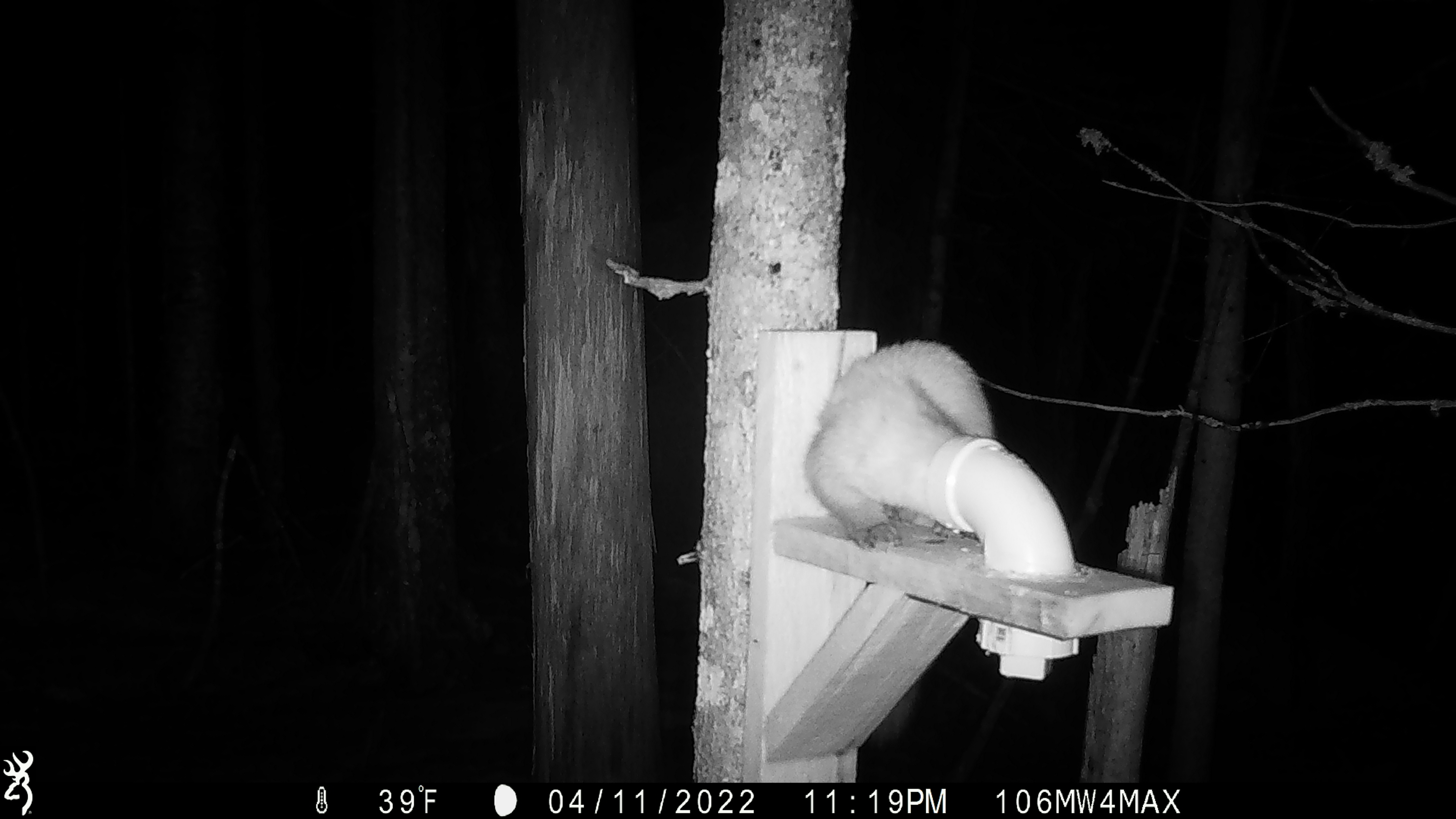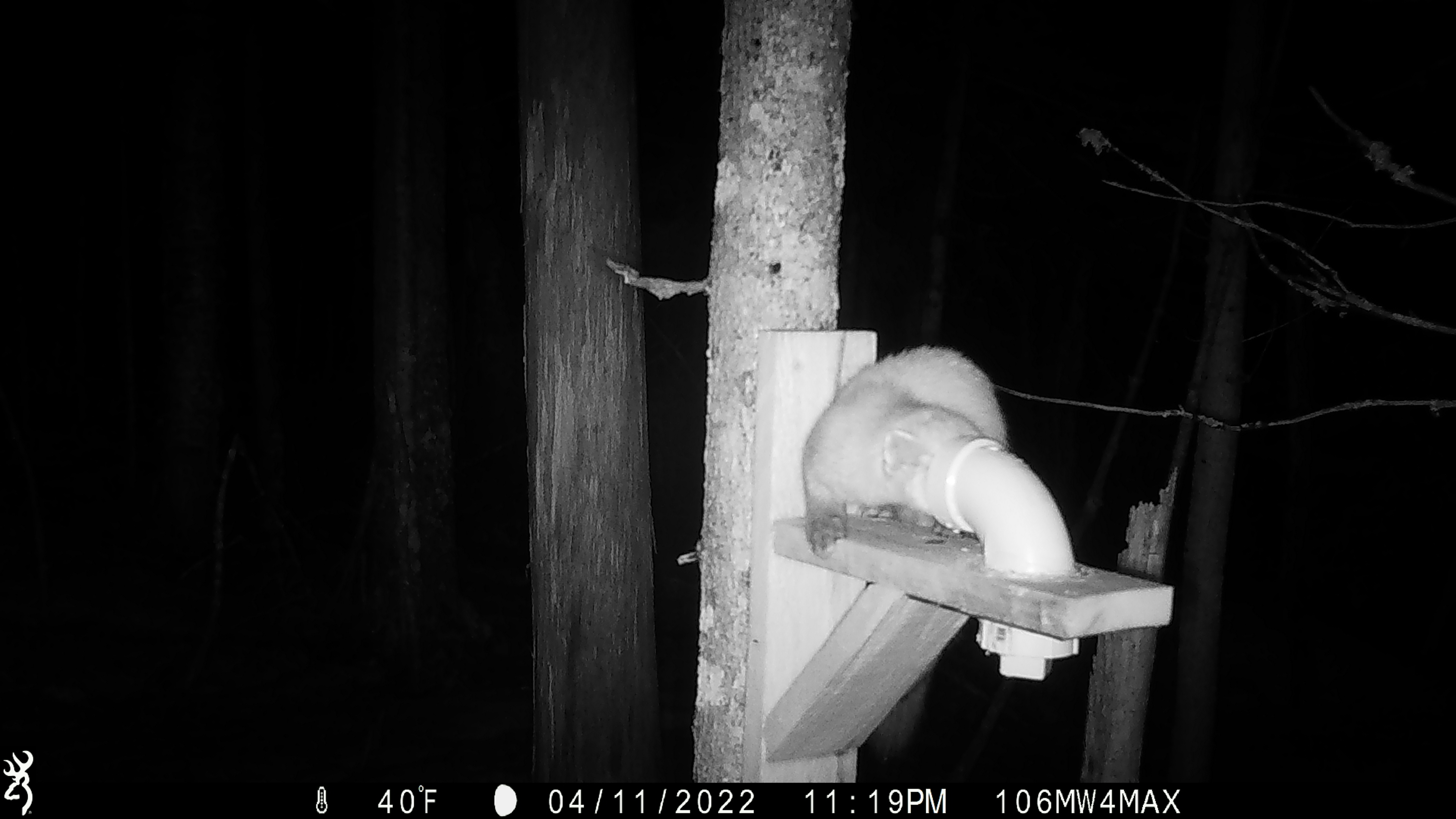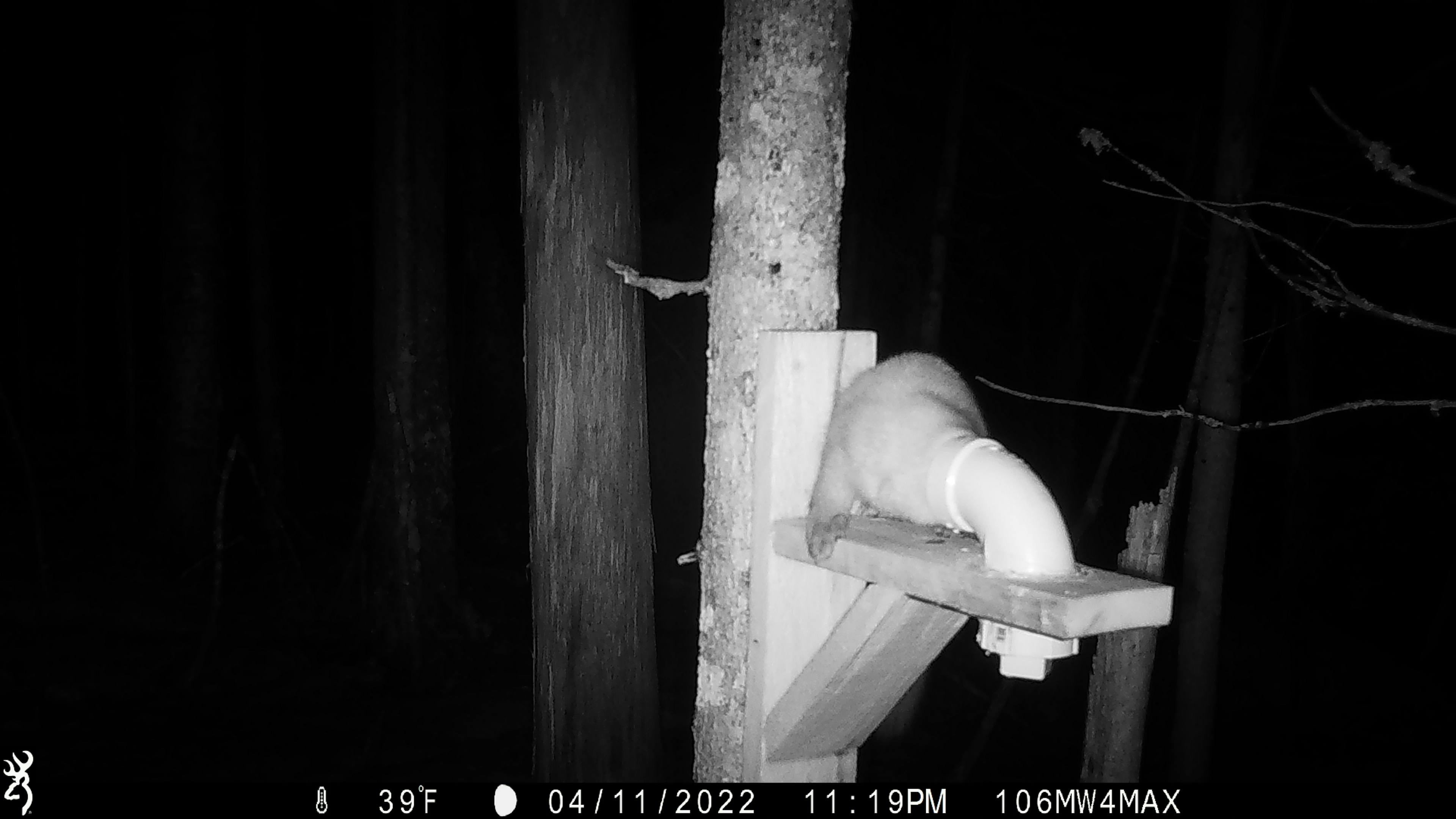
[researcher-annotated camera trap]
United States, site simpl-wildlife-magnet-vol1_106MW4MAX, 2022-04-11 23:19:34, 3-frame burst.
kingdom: Animalia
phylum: Chordata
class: Mammalia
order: Carnivora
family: Mustelidae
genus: Martes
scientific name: Martes americana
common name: american marten